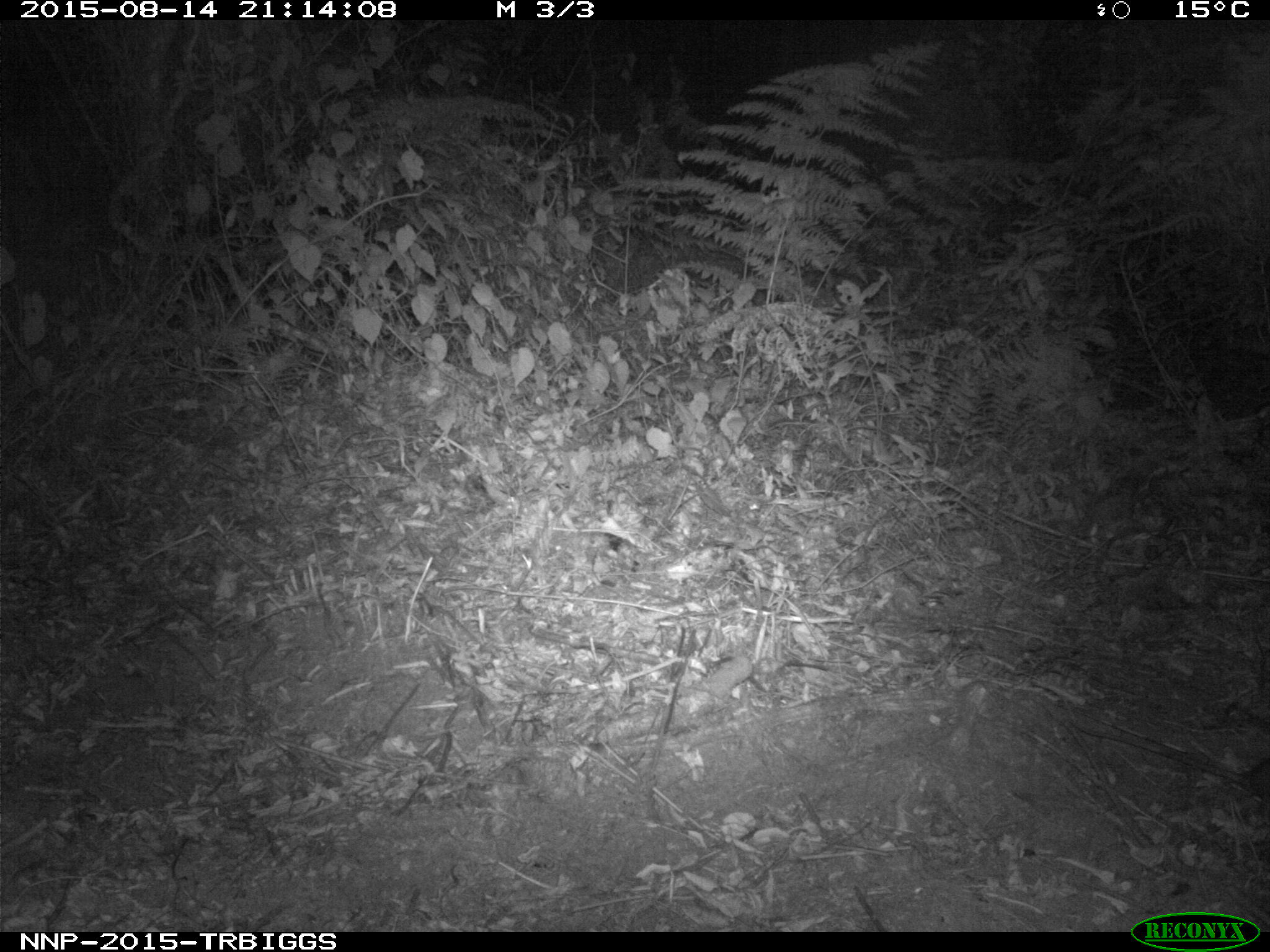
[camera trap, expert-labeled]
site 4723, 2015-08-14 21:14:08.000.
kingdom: Animalia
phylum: Chordata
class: Mammalia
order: Rodentia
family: Nesomyidae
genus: Cricetomys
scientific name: Cricetomys gambianus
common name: african giant pouched rat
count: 1